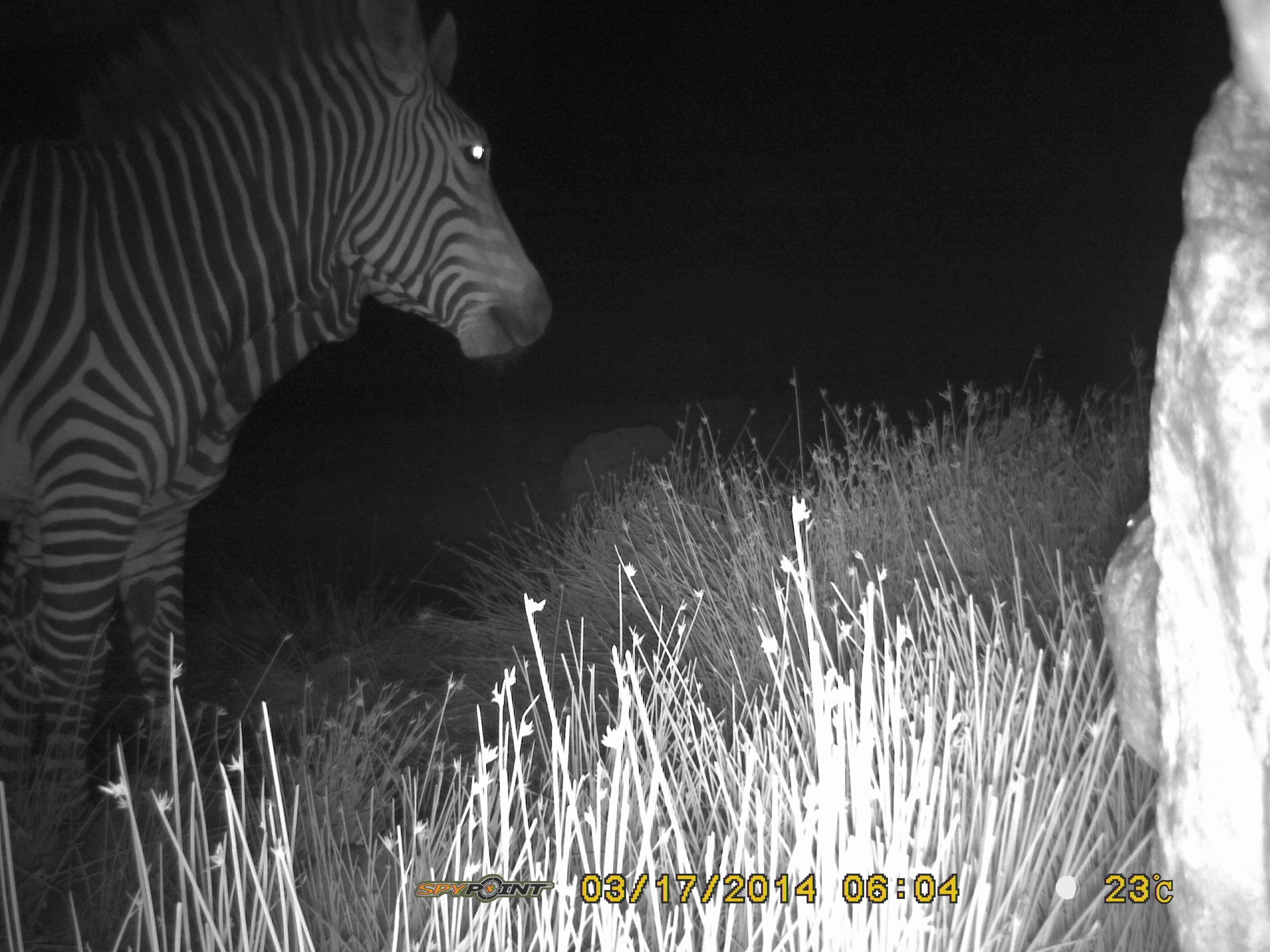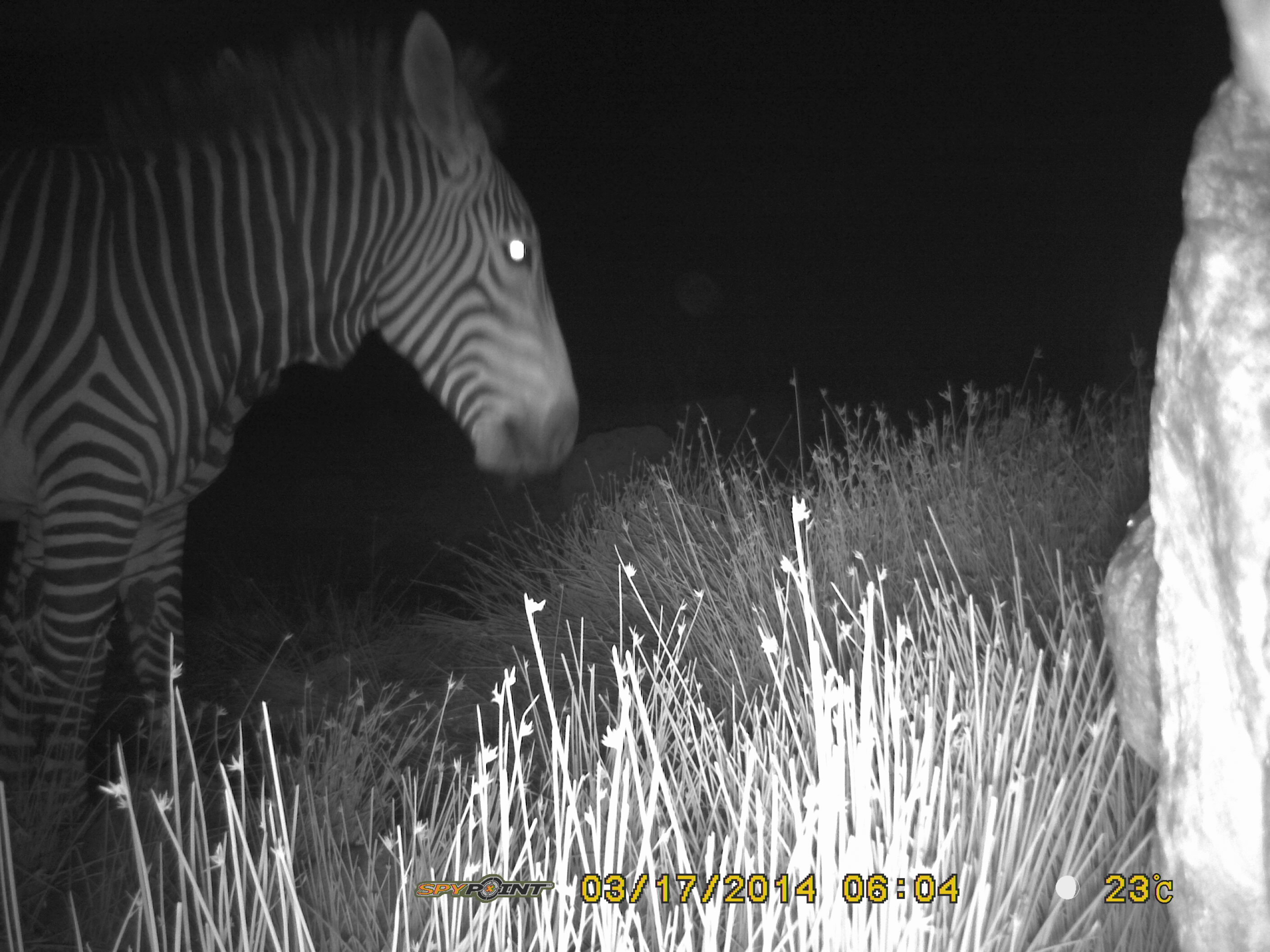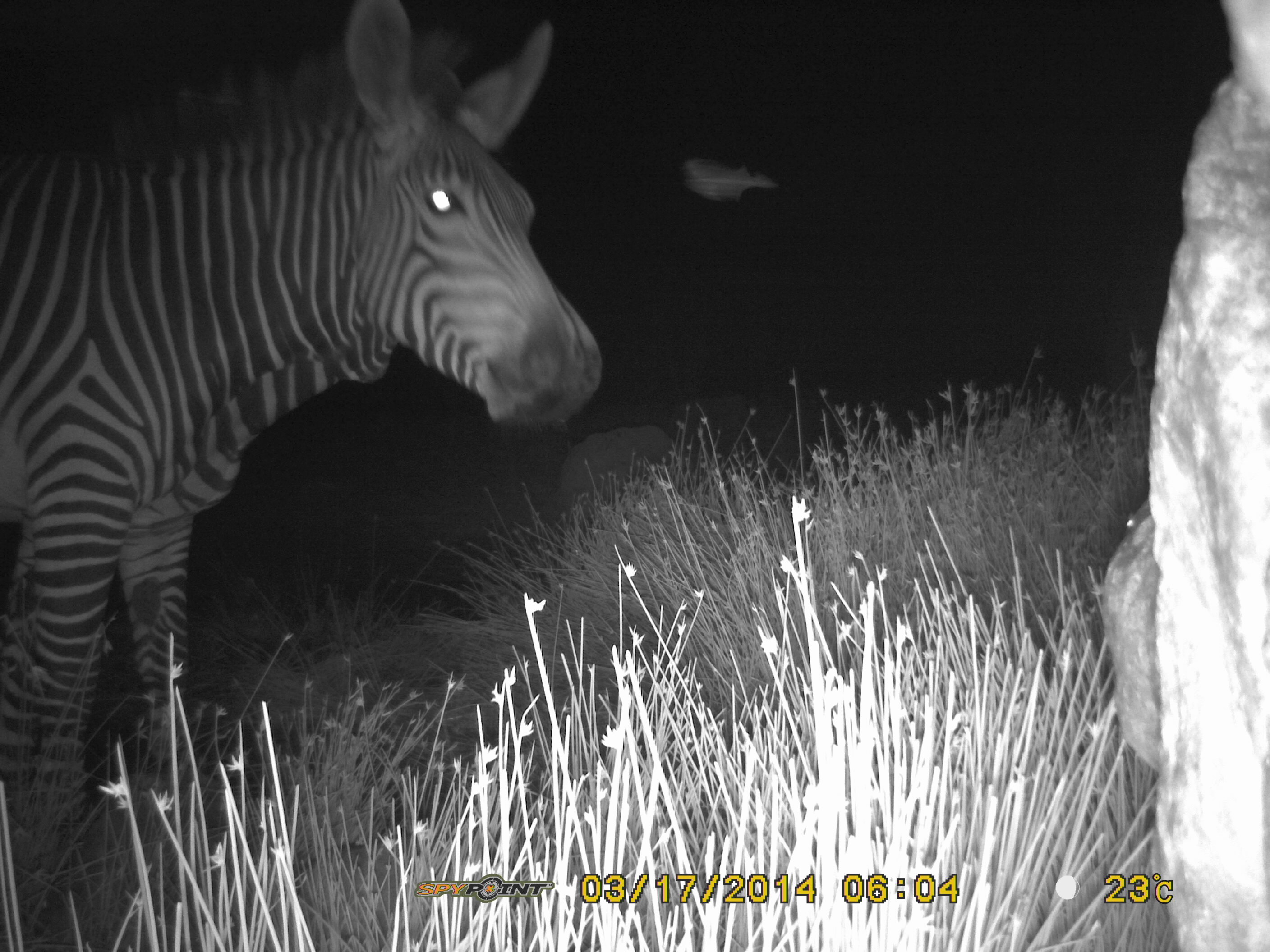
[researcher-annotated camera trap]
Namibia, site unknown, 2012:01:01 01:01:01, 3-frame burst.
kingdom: Animalia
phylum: Chordata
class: Mammalia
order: Perissodactyla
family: Equidae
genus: Equus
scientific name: Equus zebra hartmannae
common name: hartmann's mountain zebra